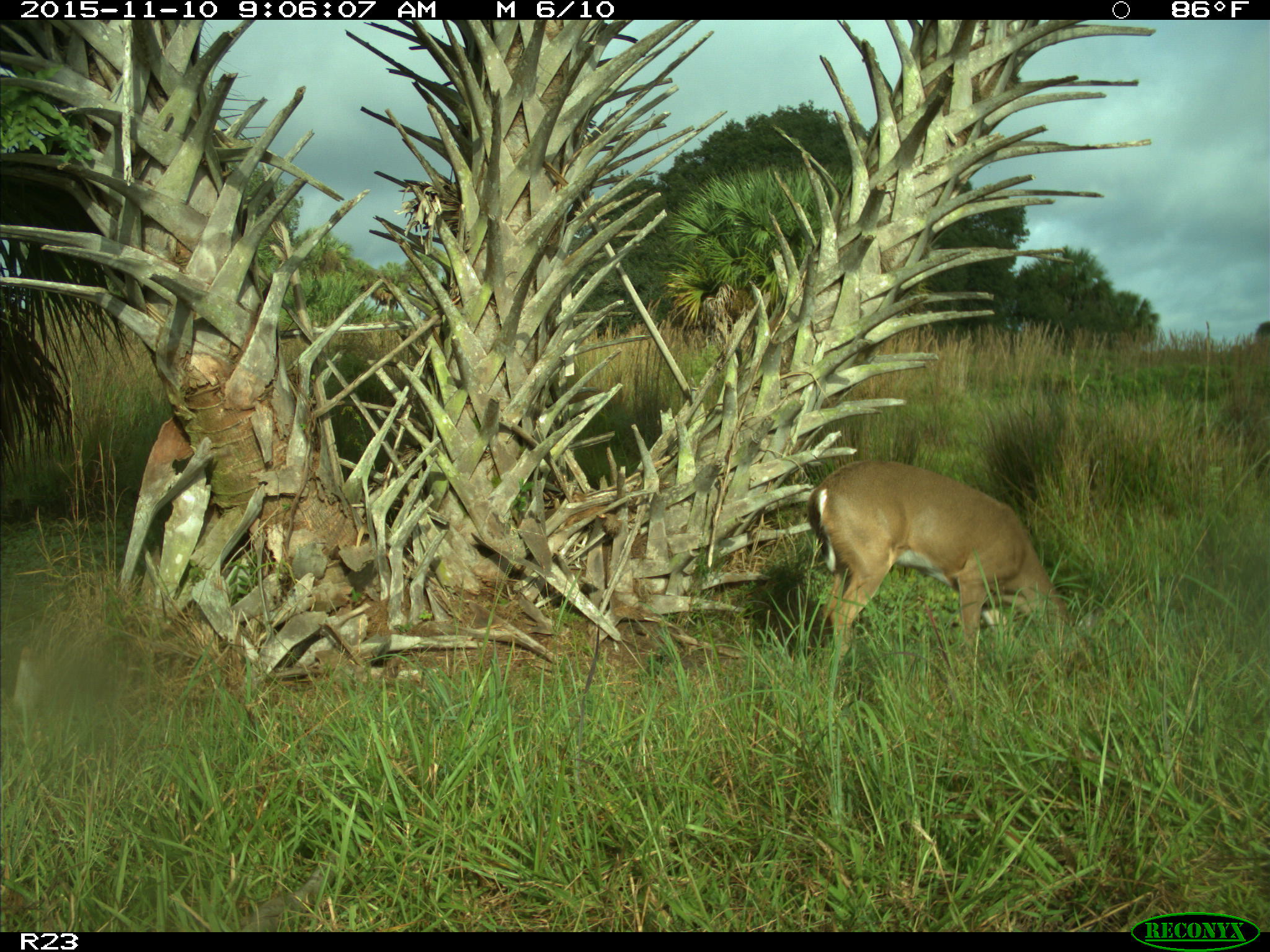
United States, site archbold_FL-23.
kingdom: Animalia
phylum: Chordata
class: Mammalia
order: Artiodactyla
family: Cervidae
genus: Odocoileus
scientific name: Odocoileus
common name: deer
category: unidentified deer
Unidentified deer (deer) (Odocoileus).